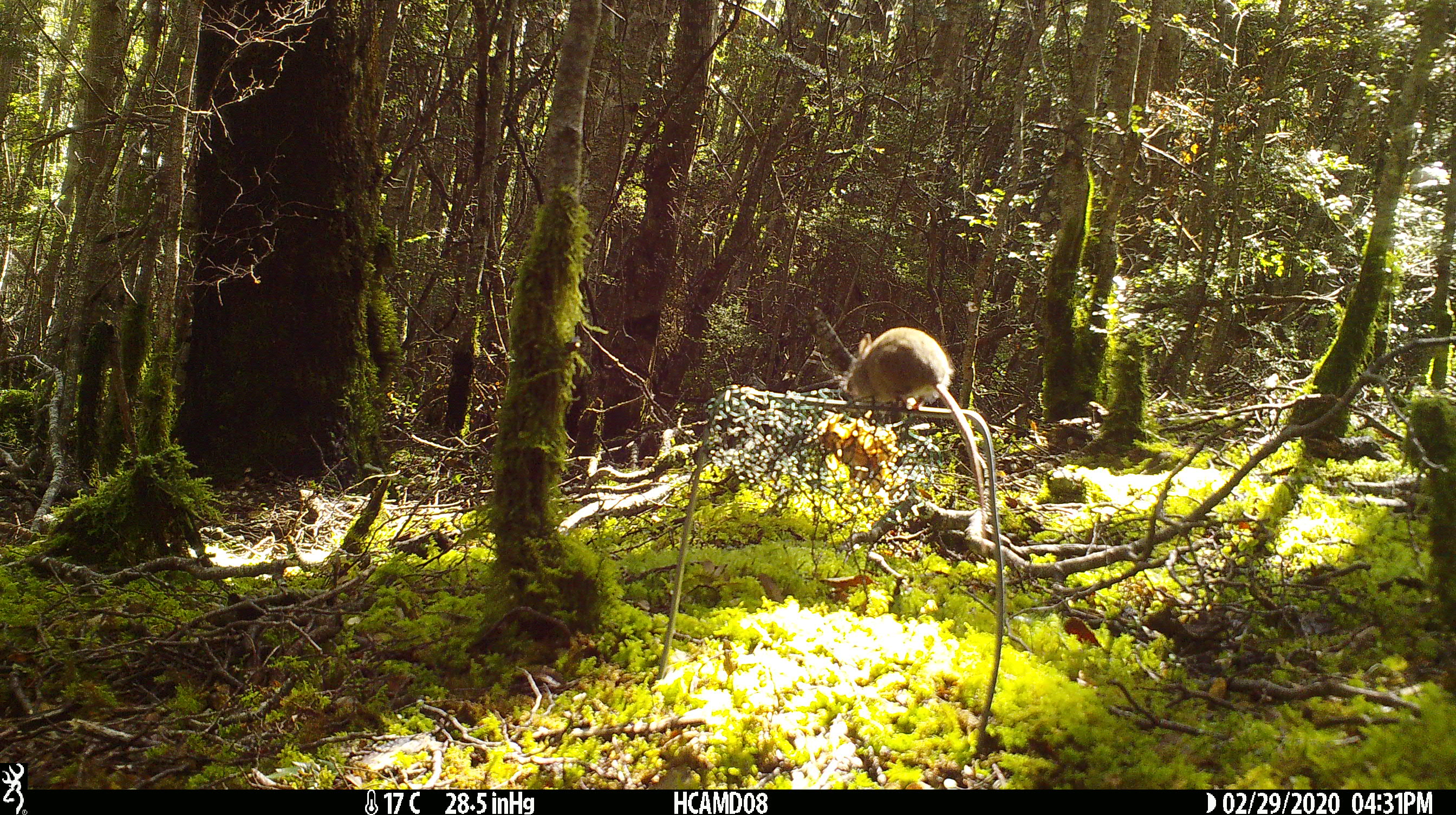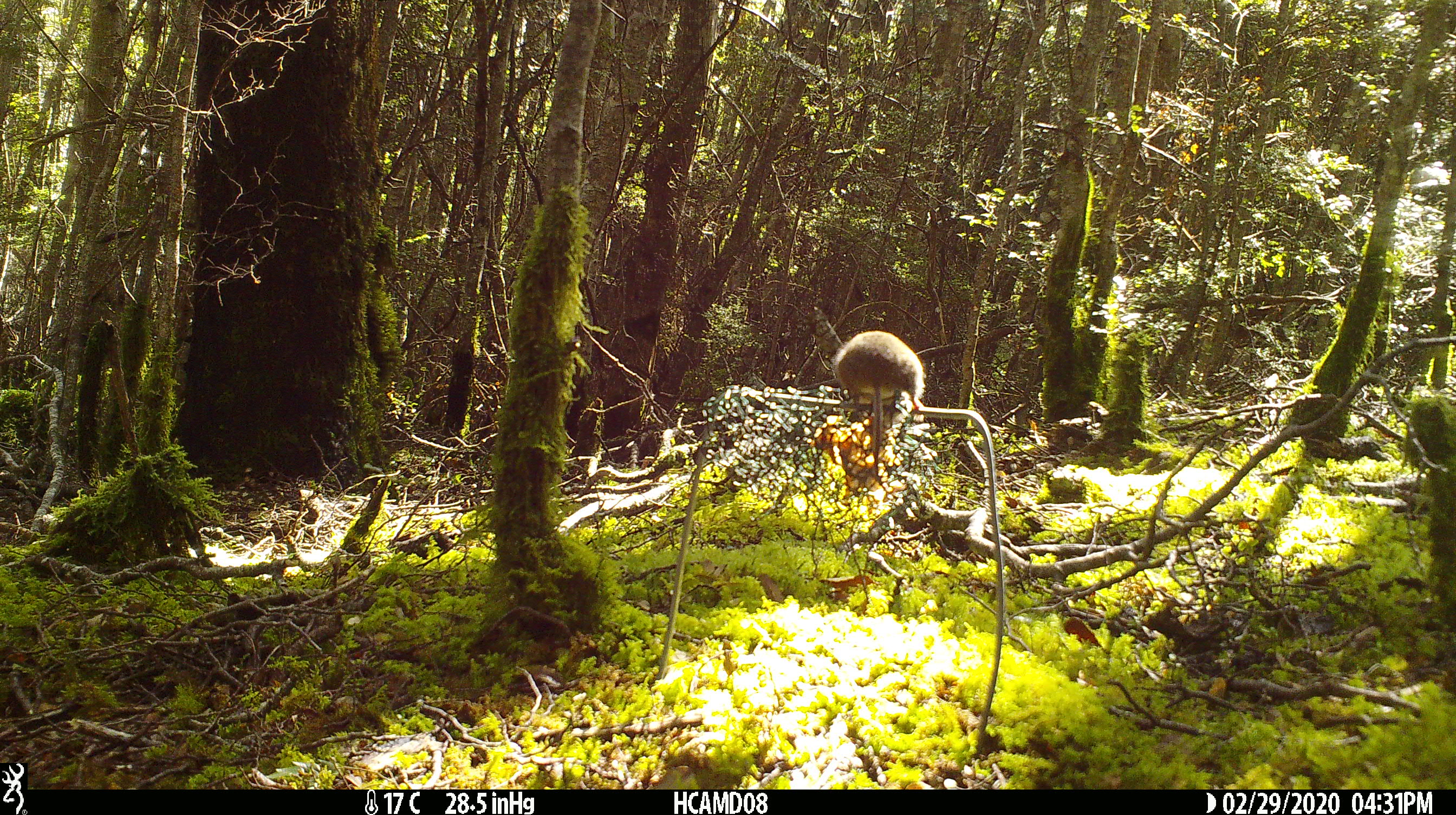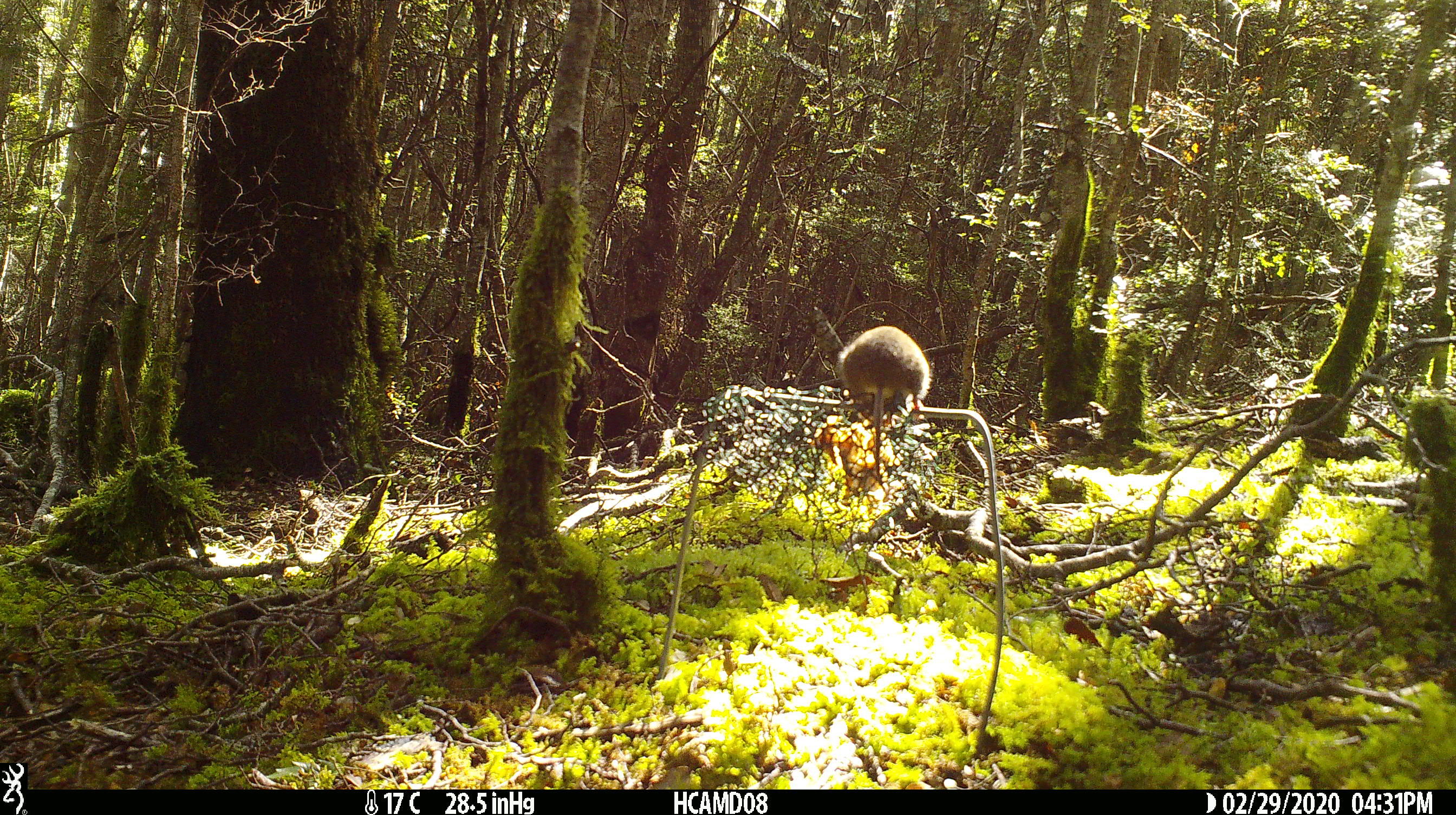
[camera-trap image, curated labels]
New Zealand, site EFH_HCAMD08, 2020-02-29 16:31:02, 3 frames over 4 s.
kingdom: Animalia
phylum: Chordata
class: Mammalia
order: Rodentia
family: Muridae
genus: Mus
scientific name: Mus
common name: mouse